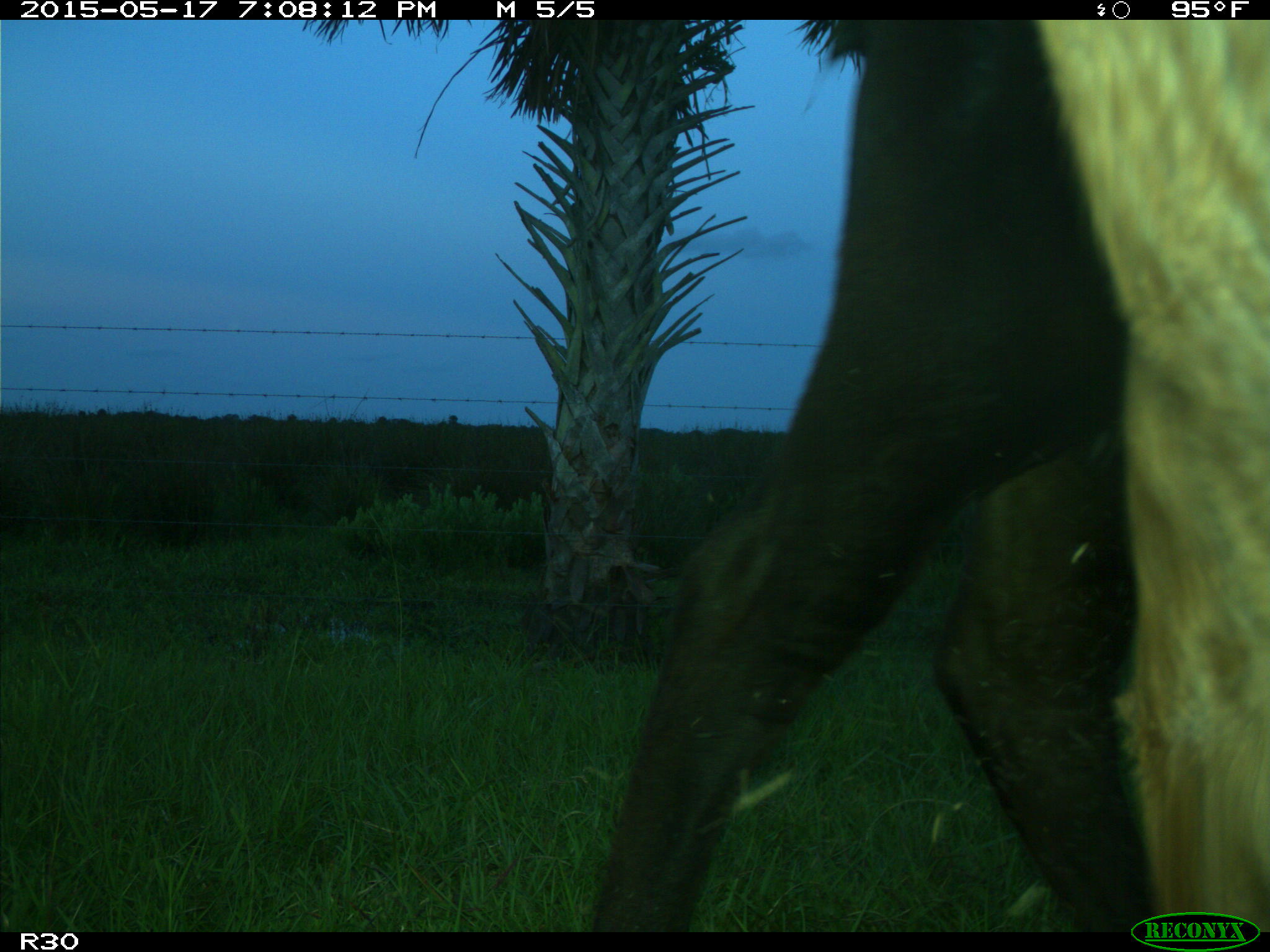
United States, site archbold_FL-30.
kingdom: Animalia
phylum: Chordata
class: Mammalia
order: Artiodactyla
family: Bovidae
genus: Bos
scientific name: Bos taurus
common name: domestic cow